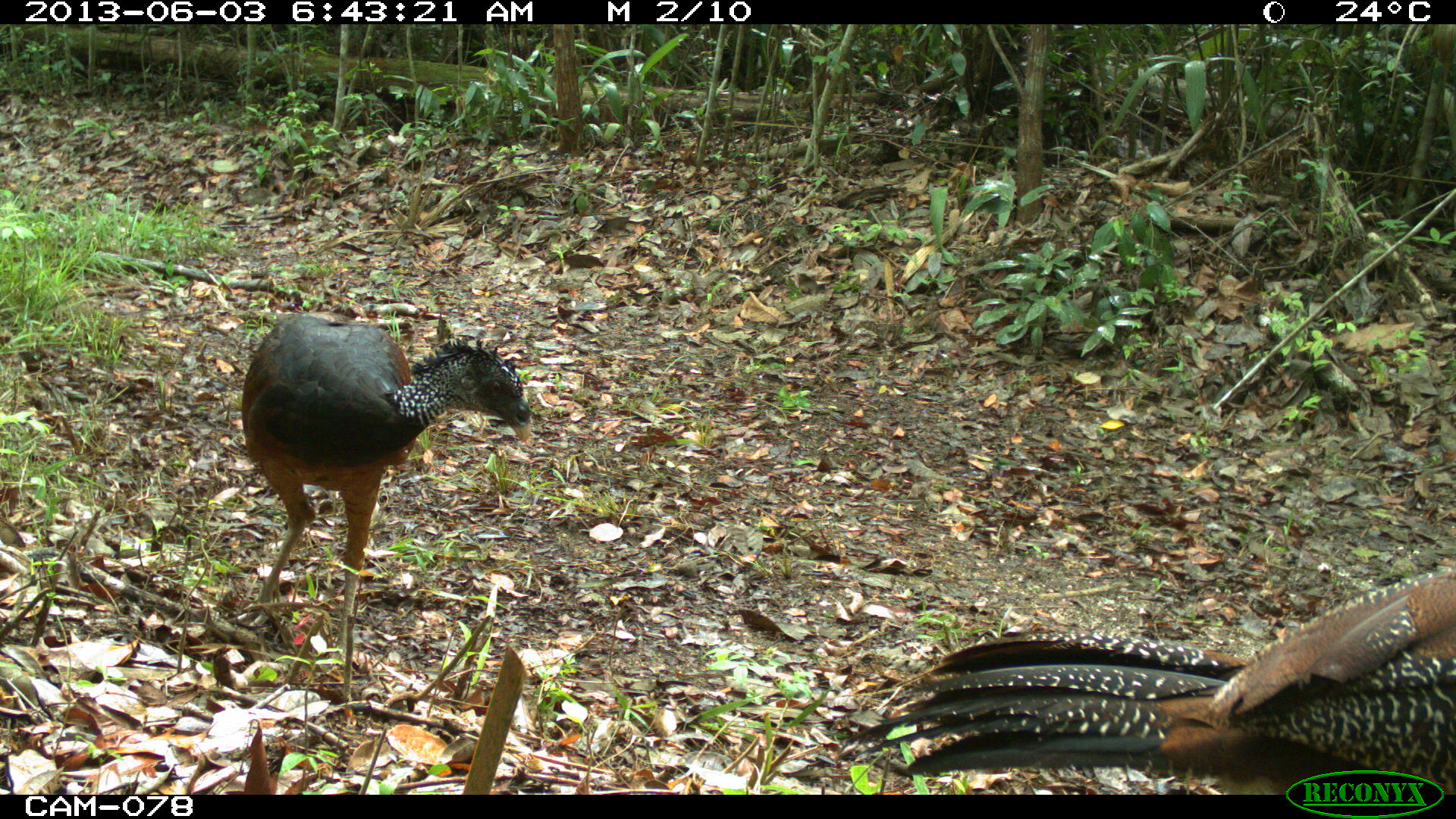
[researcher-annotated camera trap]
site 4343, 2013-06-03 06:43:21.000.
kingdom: Animalia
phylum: Chordata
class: Aves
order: Galliformes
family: Cracidae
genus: Crax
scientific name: Crax rubra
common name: great curassow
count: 2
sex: female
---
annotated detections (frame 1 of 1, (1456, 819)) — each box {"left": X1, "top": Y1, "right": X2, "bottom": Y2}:
crax rubra: {"left": 828, "top": 563, "right": 1456, "bottom": 791}; {"left": 236, "top": 308, "right": 534, "bottom": 651}